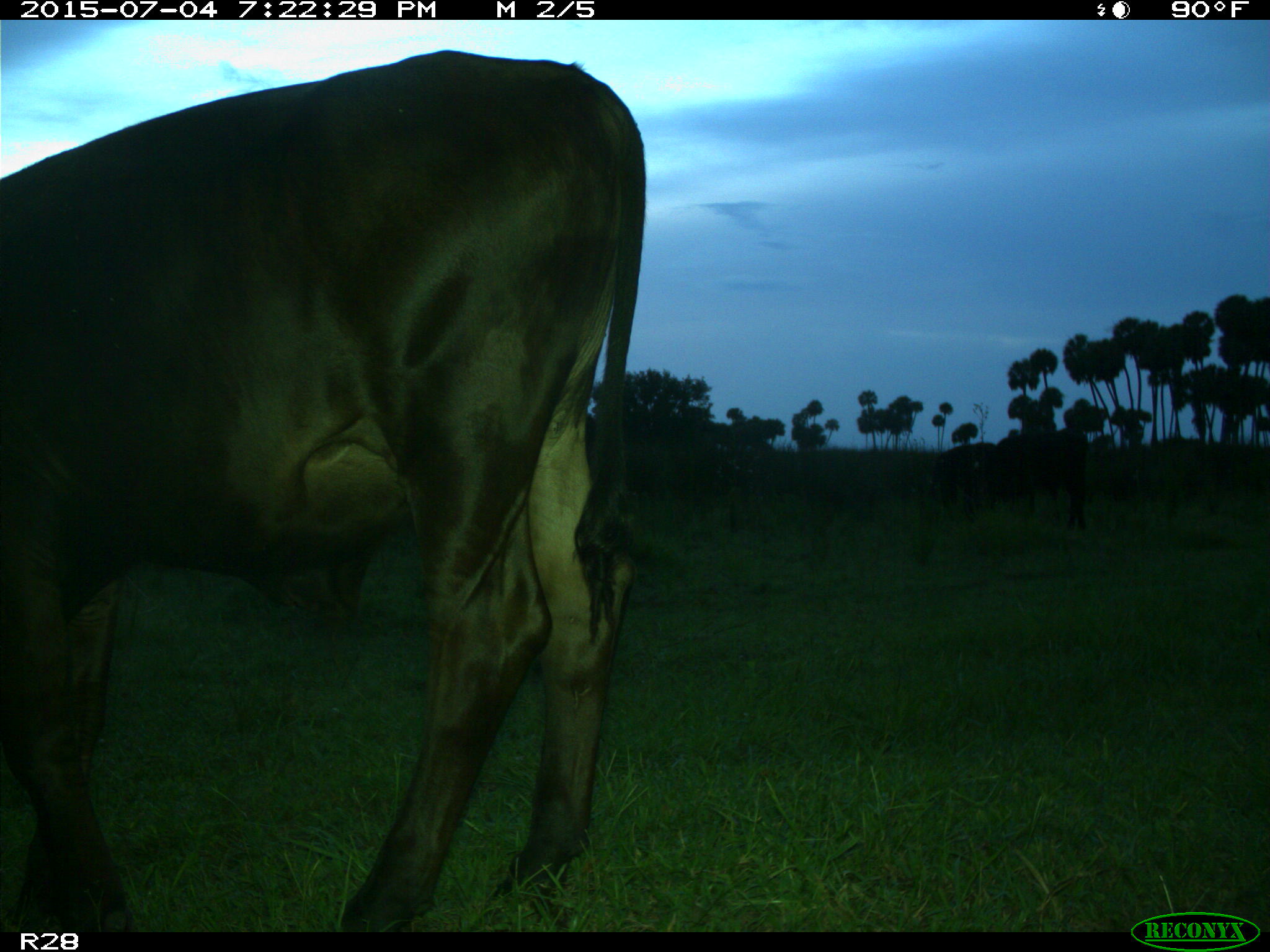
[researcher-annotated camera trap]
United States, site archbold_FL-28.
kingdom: Animalia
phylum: Chordata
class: Mammalia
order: Artiodactyla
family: Bovidae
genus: Bos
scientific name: Bos taurus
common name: domestic cow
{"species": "Bos taurus (domestic cow)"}